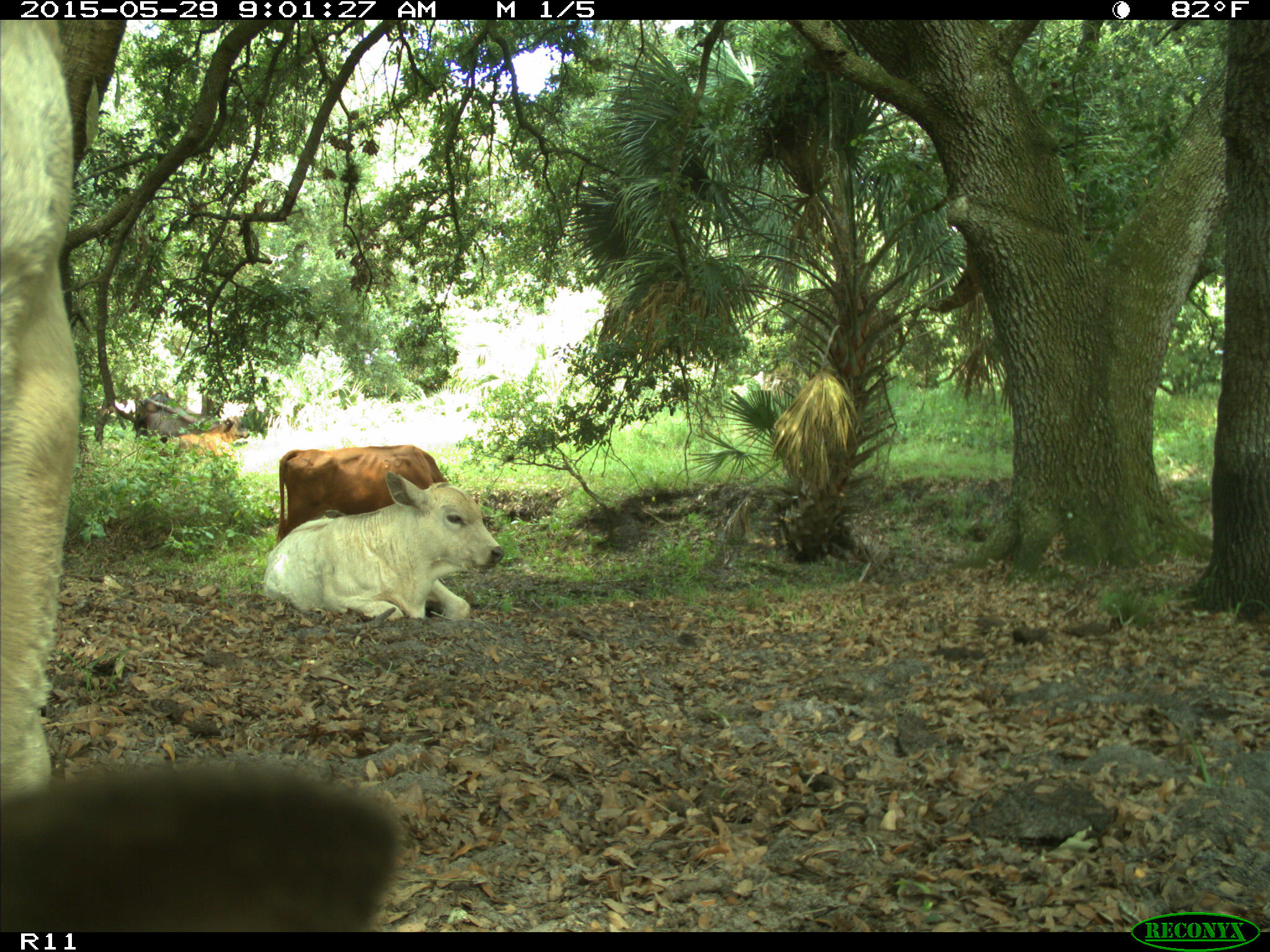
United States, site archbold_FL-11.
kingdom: Animalia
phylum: Chordata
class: Mammalia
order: Artiodactyla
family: Bovidae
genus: Bos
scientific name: Bos taurus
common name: domestic cow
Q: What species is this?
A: Bos taurus (domestic cow).